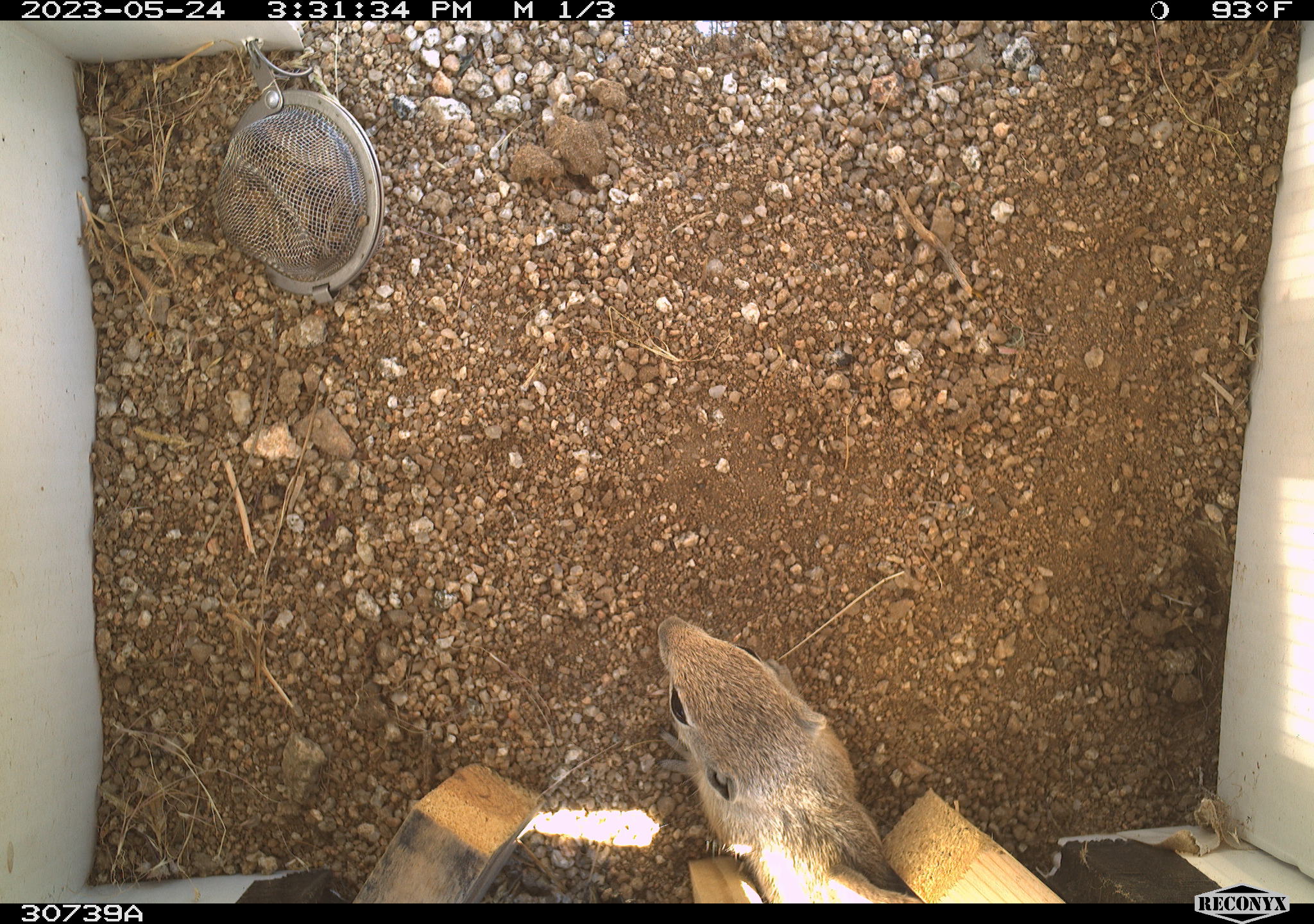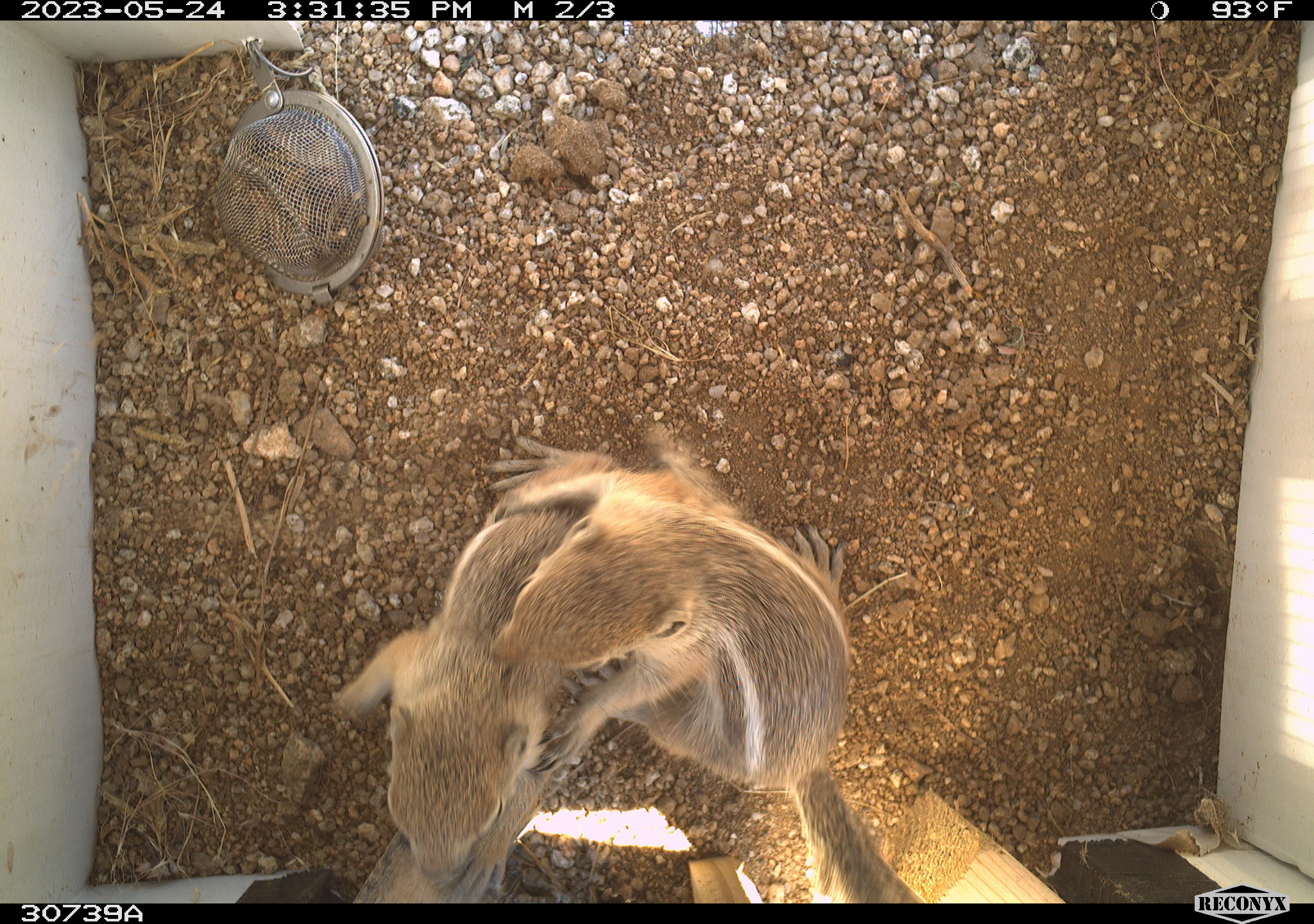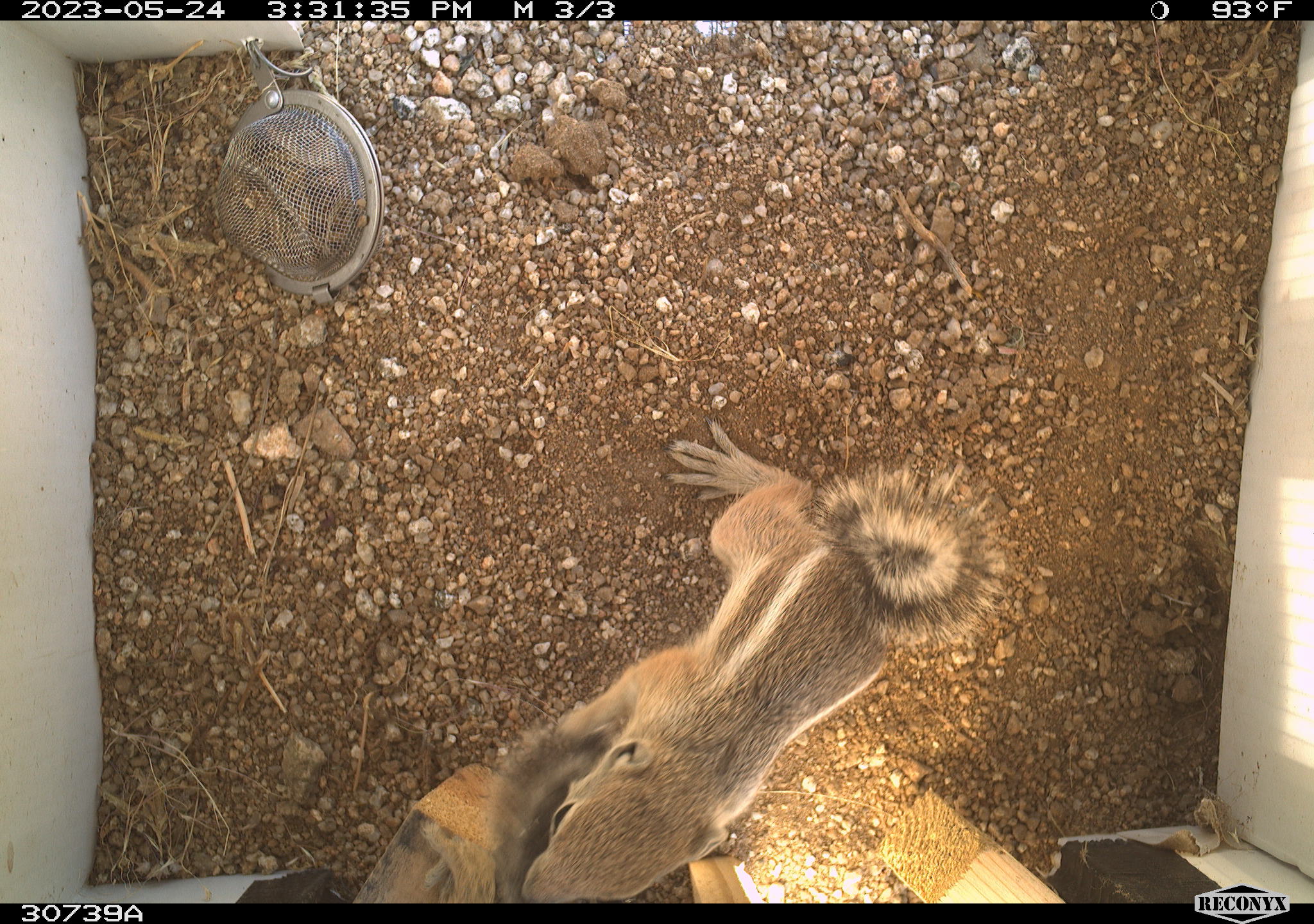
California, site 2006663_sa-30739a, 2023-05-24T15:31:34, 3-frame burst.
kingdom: Animalia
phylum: Chordata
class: Mammalia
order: Rodentia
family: Sciuridae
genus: Ammospermophilus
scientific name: Ammospermophilus leucurus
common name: white-tailed antelope squirrel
White-tailed antelope squirrel (Ammospermophilus leucurus).